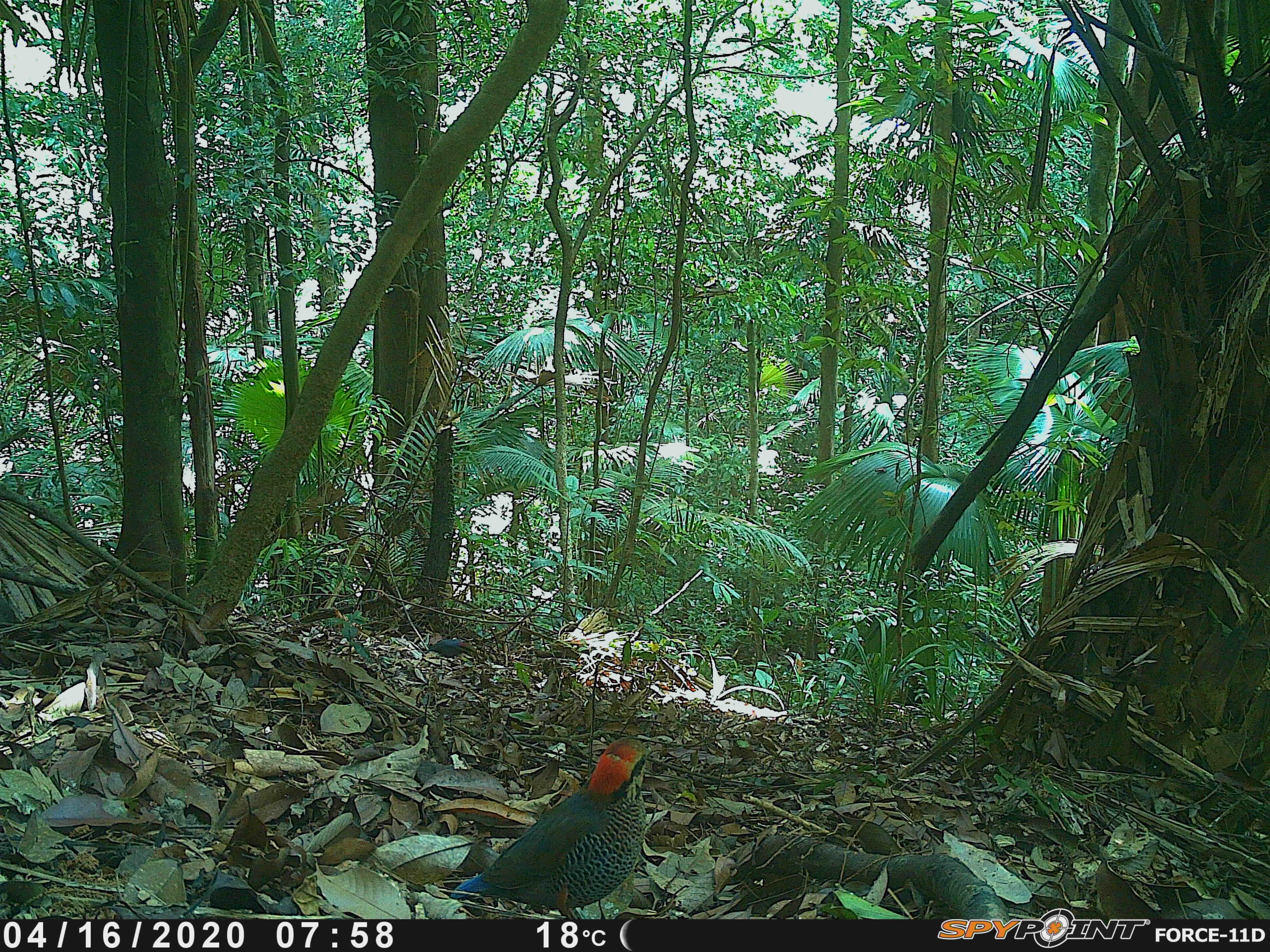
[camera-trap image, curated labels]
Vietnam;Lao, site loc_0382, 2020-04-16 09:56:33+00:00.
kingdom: Animalia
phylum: Chordata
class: Aves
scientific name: Aves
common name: bird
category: unidentified bird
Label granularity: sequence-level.